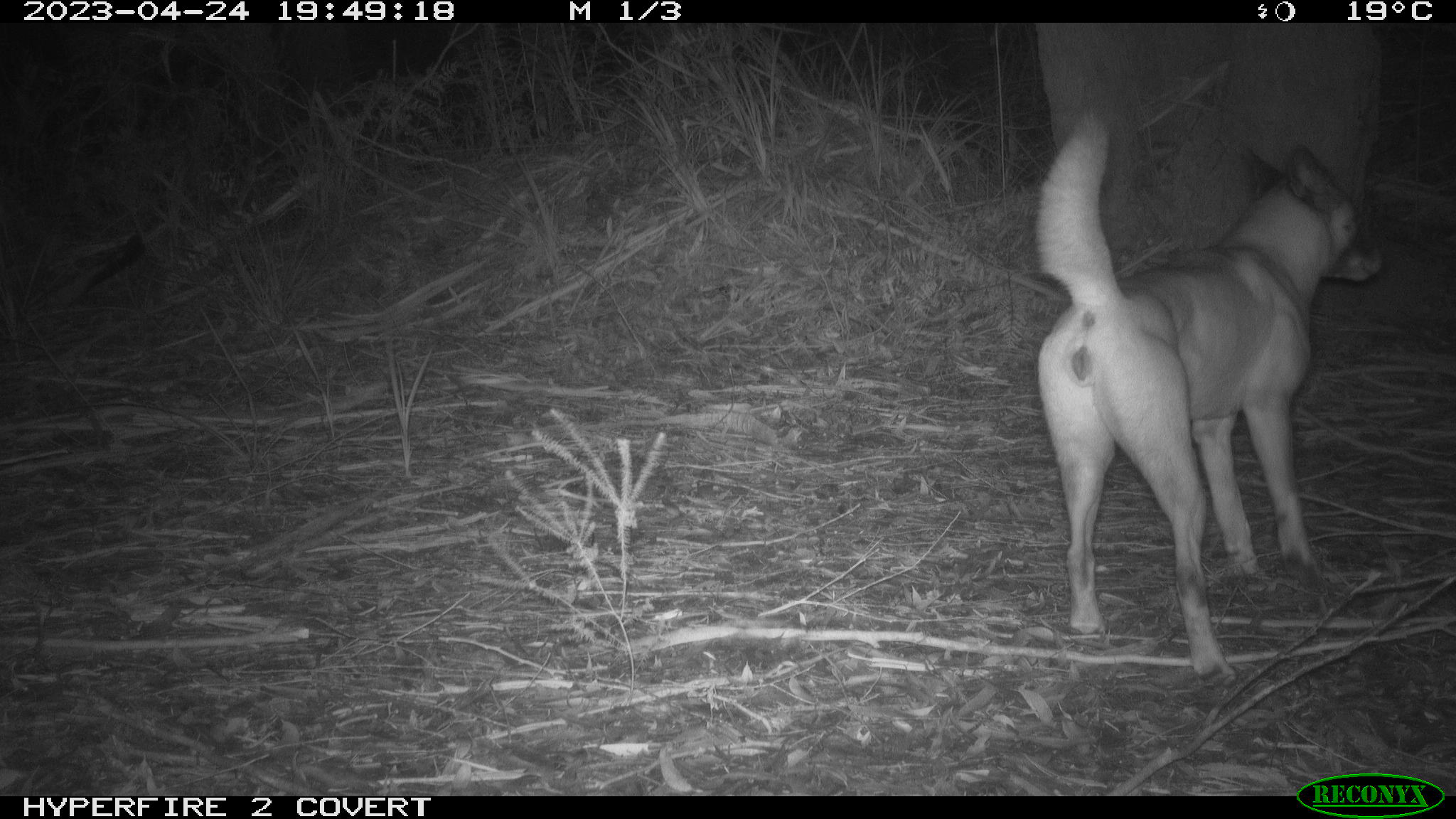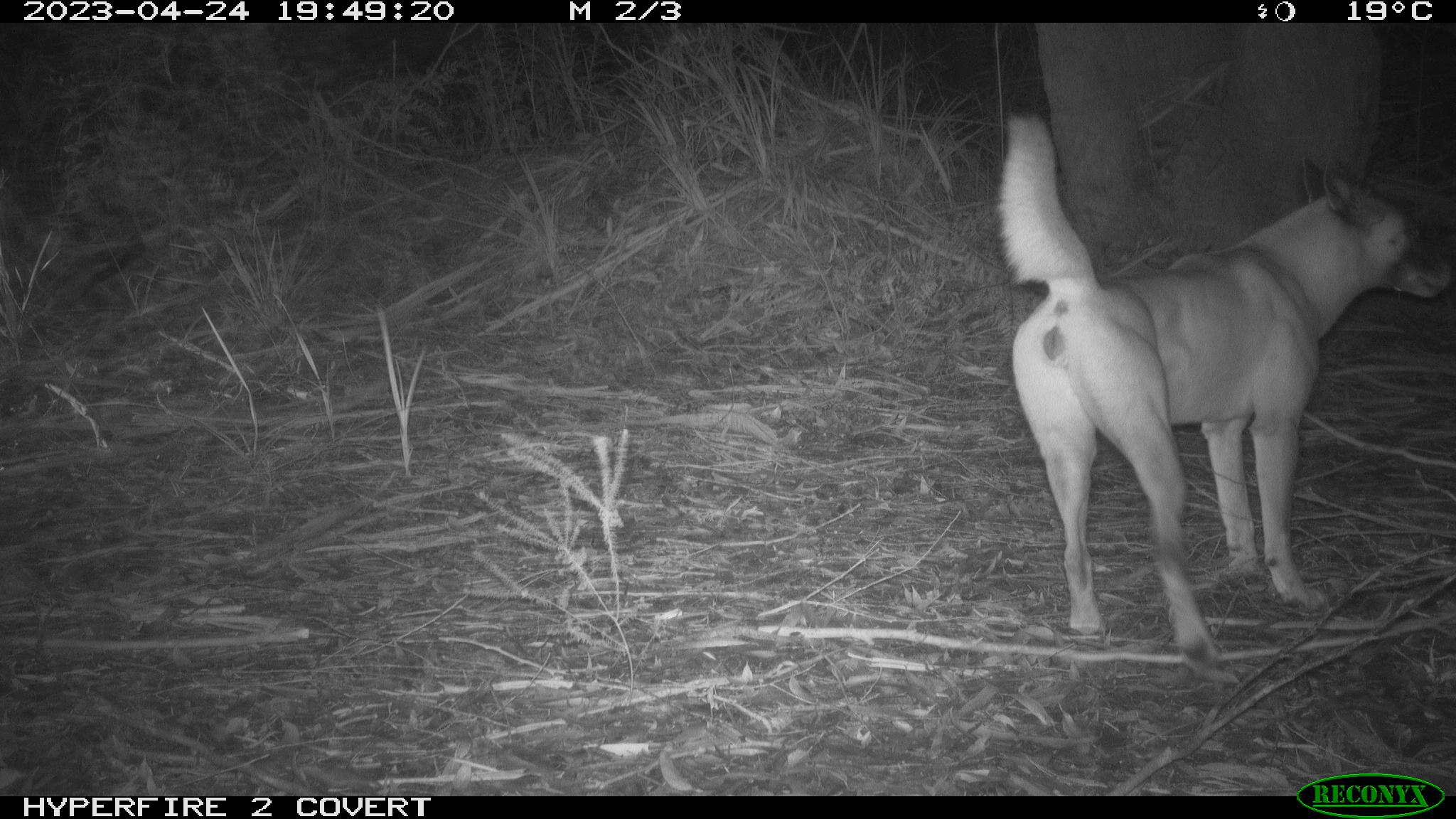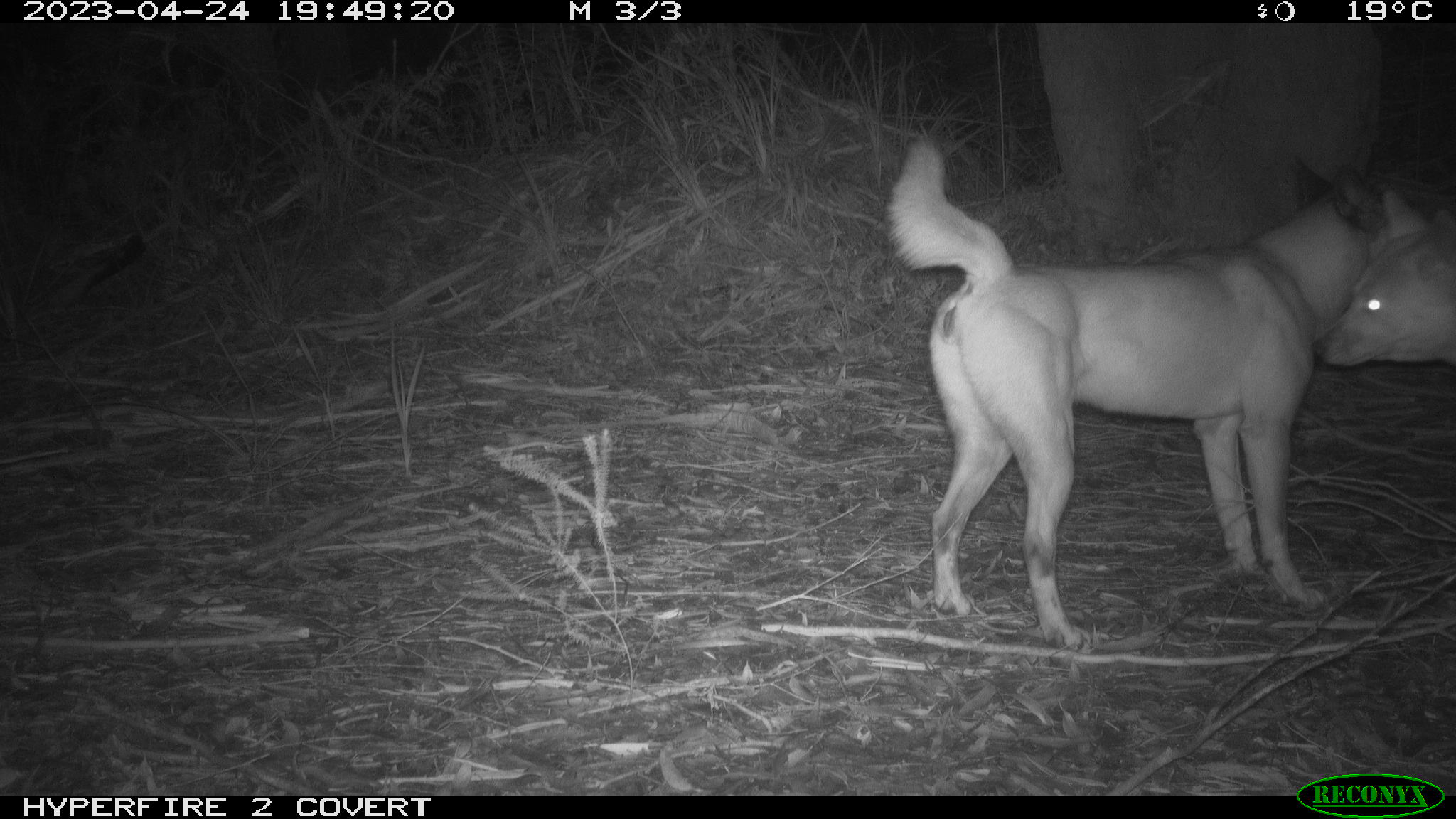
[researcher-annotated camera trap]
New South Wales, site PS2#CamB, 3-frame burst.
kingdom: Animalia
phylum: Chordata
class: Mammalia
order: Carnivora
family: Canidae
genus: Canis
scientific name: Canis familiaris dingo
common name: dingo